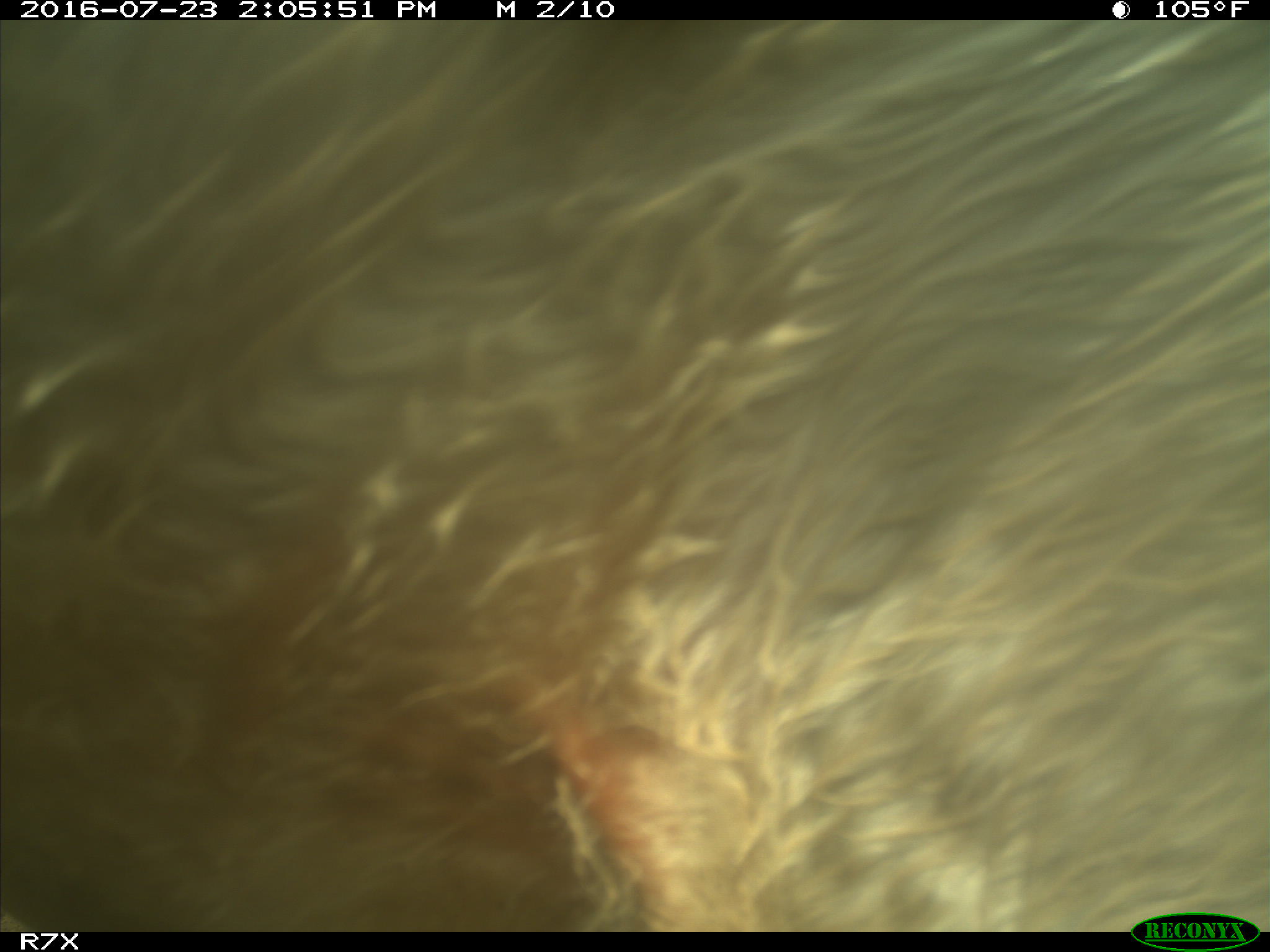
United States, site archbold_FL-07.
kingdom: Animalia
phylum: Chordata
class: Mammalia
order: Artiodactyla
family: Bovidae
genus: Bos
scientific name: Bos taurus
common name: domestic cow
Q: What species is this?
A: Bos taurus (domestic cow).